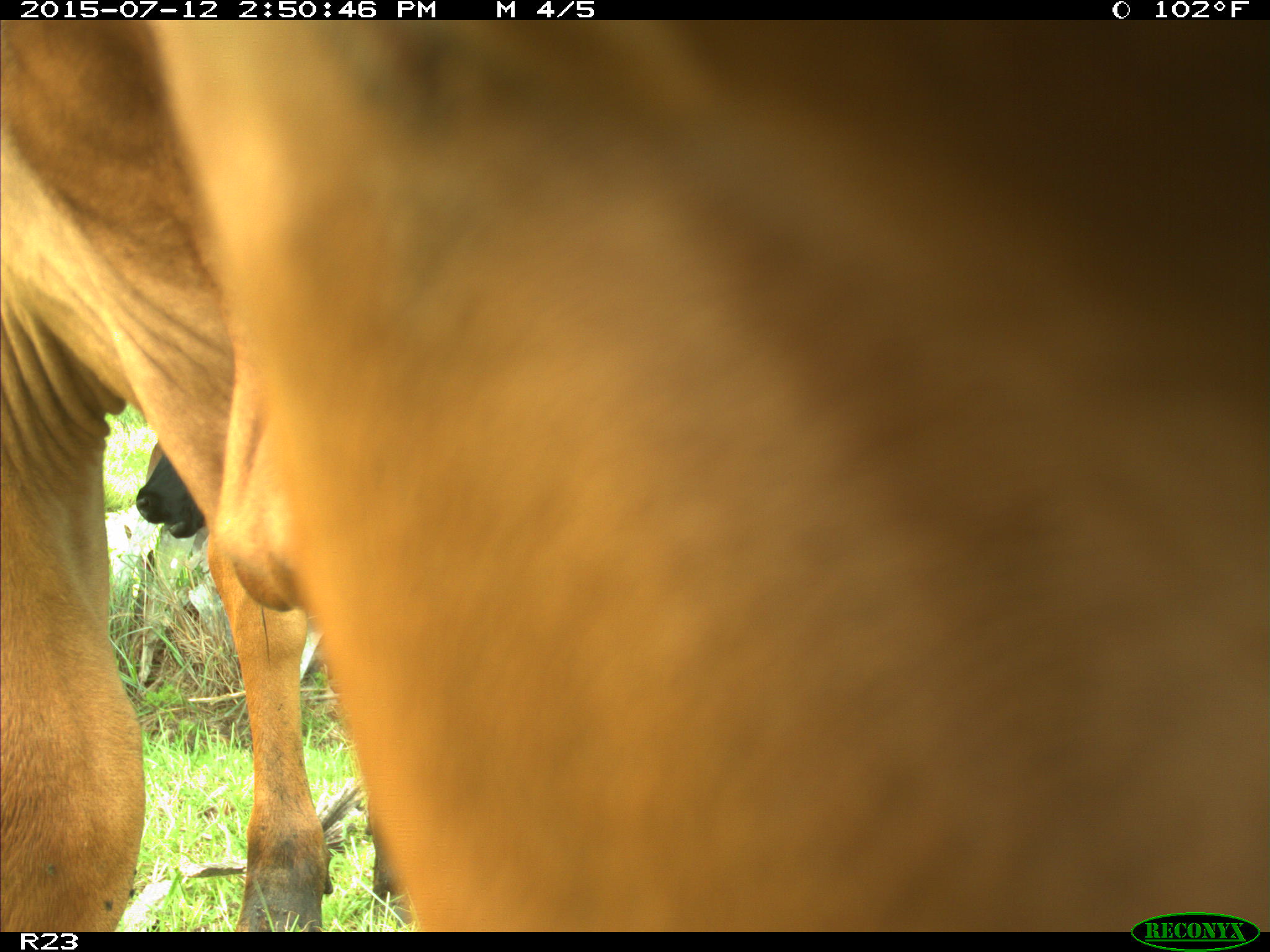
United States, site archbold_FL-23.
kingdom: Animalia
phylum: Chordata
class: Mammalia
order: Artiodactyla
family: Bovidae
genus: Bos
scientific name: Bos taurus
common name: domestic cow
Bos taurus (domestic cow).